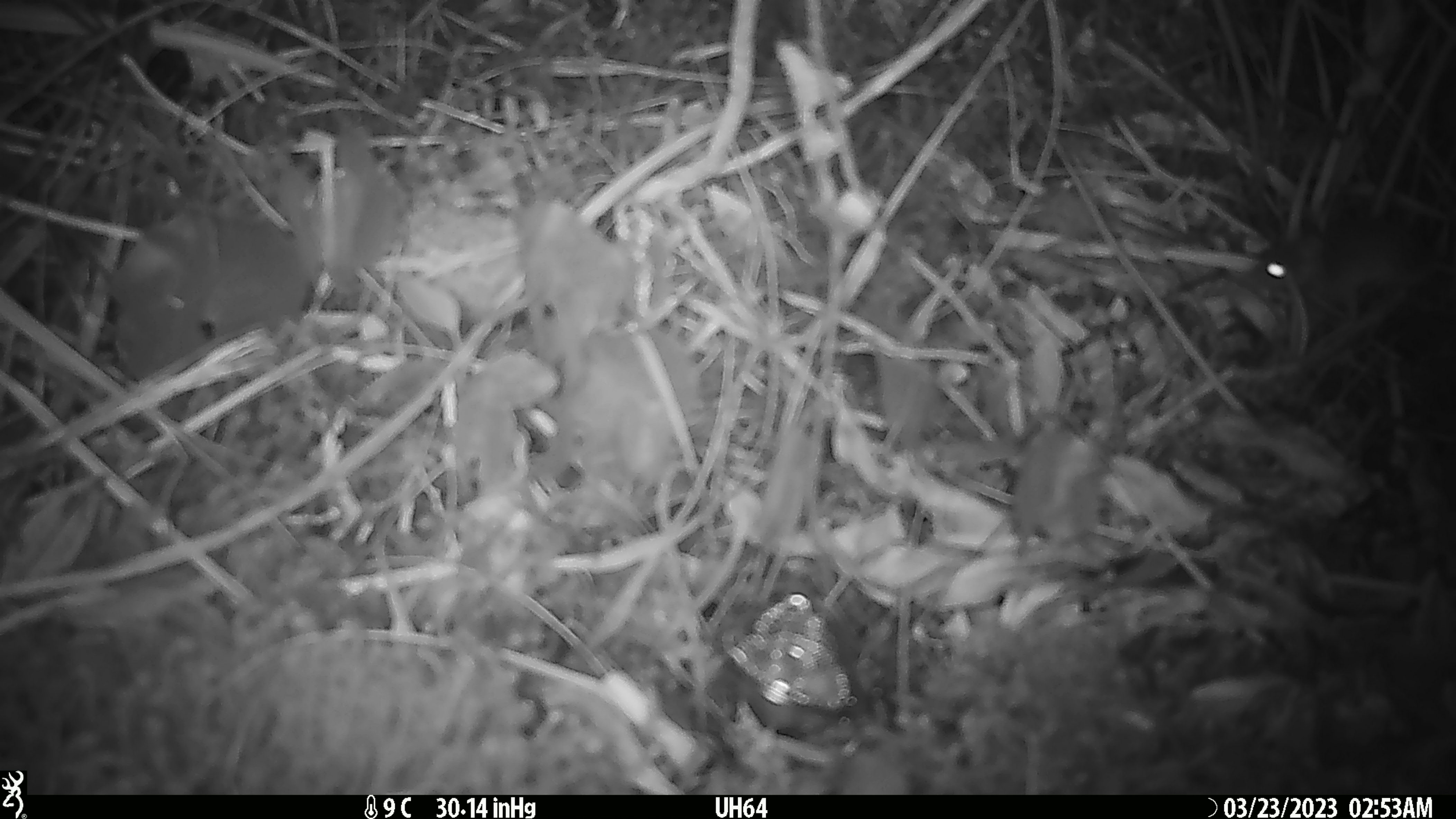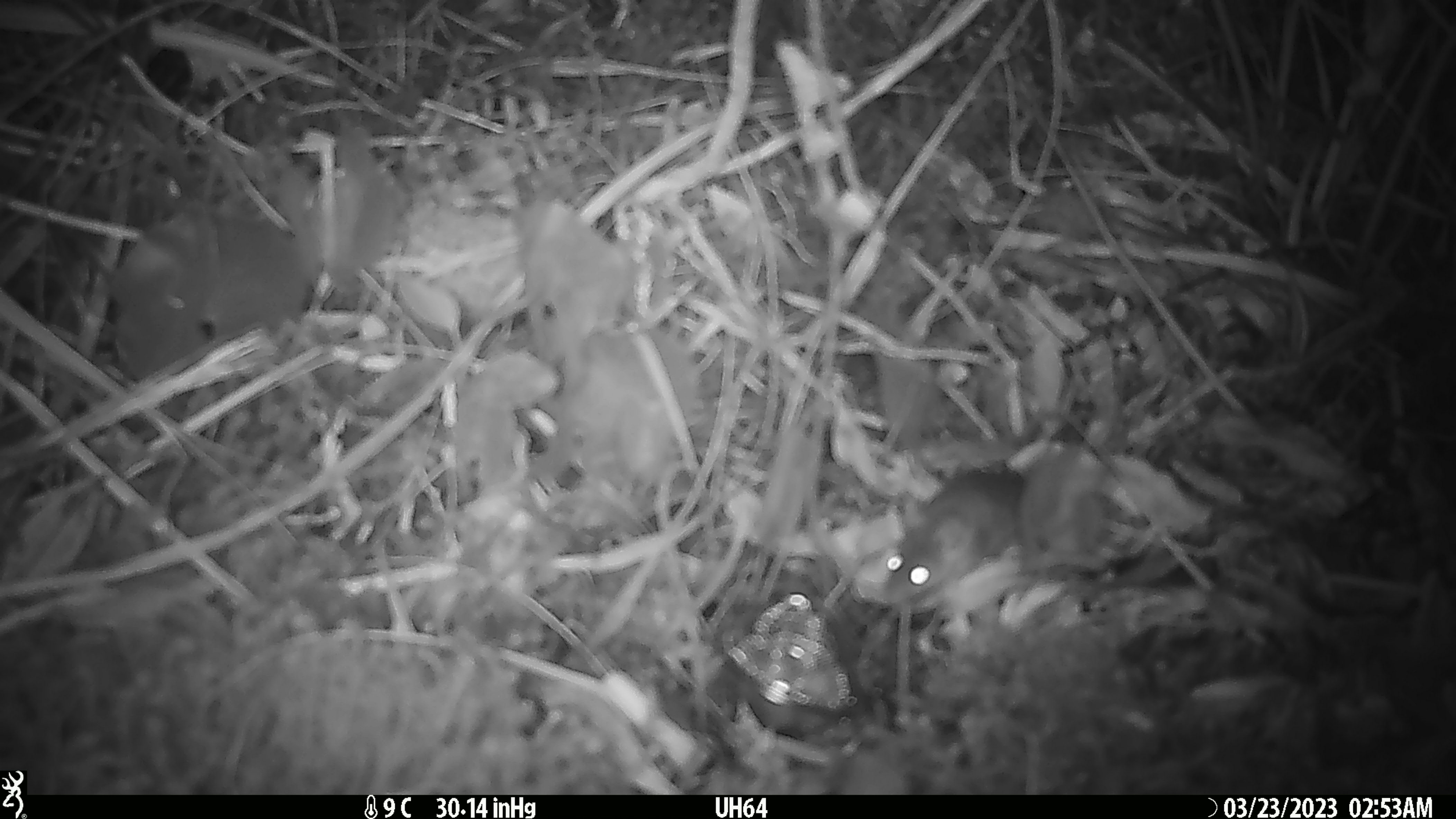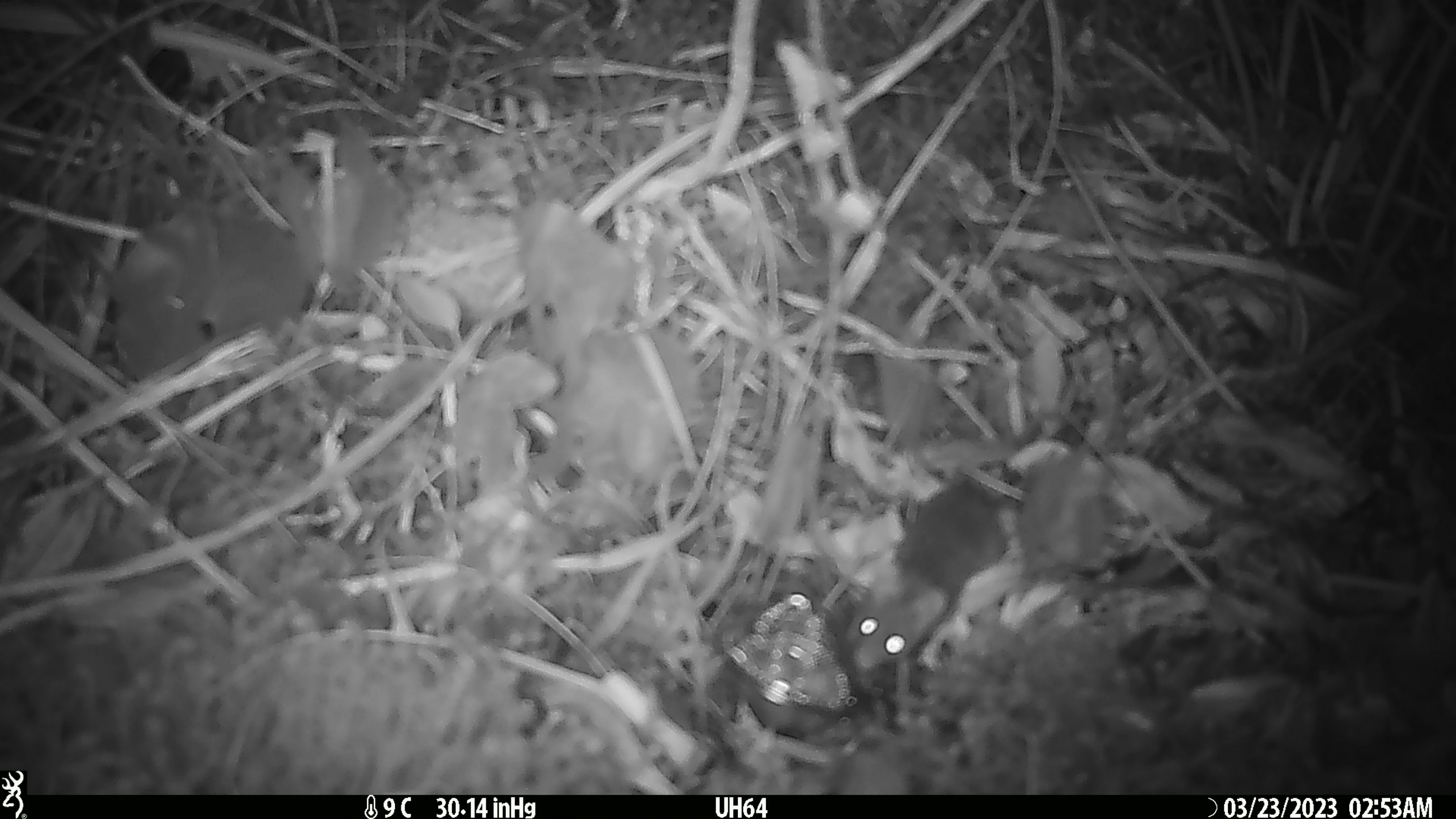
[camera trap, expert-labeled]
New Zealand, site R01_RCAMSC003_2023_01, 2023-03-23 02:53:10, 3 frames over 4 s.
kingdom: Animalia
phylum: Chordata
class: Mammalia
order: Rodentia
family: Muridae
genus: Mus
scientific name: Mus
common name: mouse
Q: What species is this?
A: Mouse (Mus).